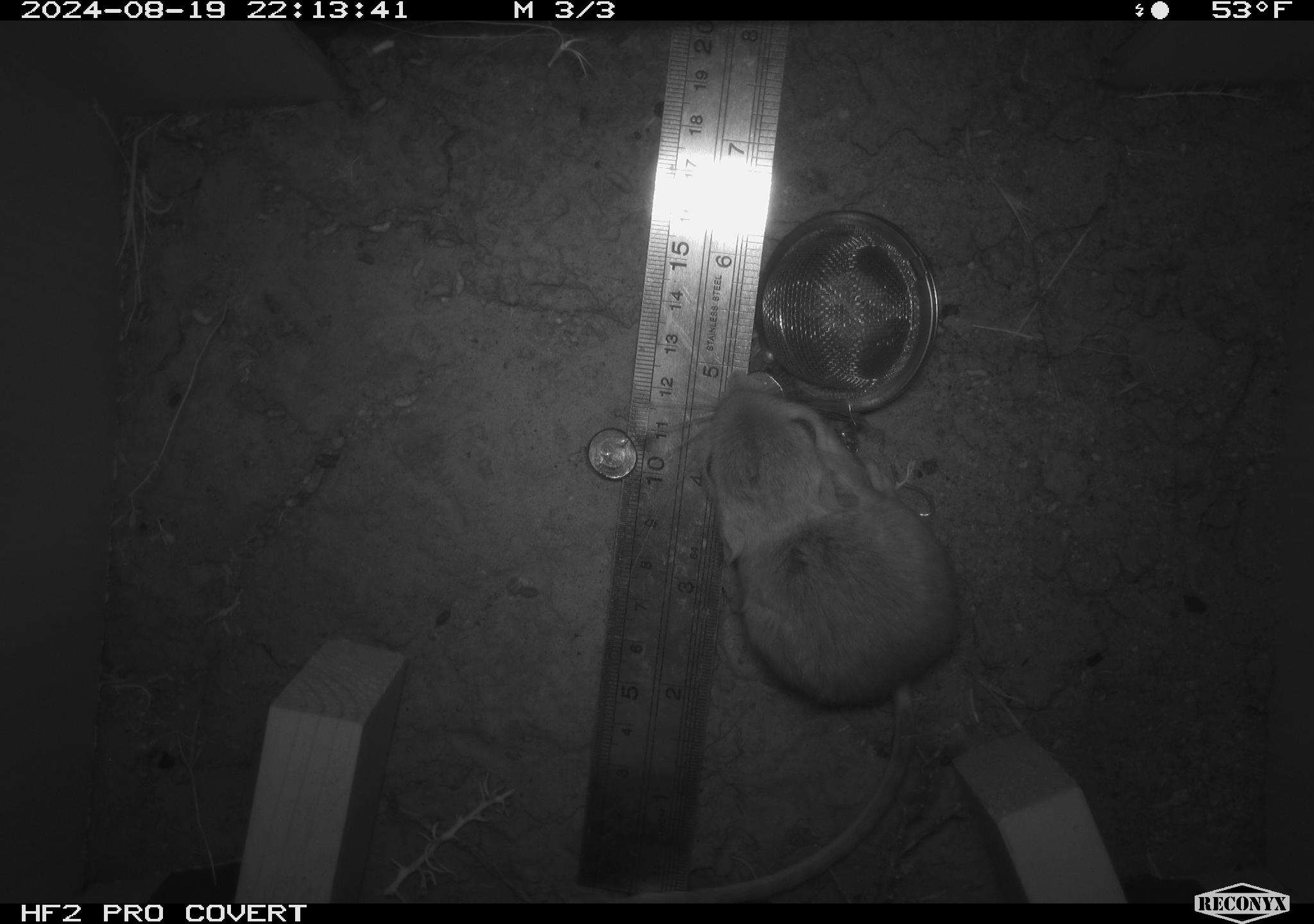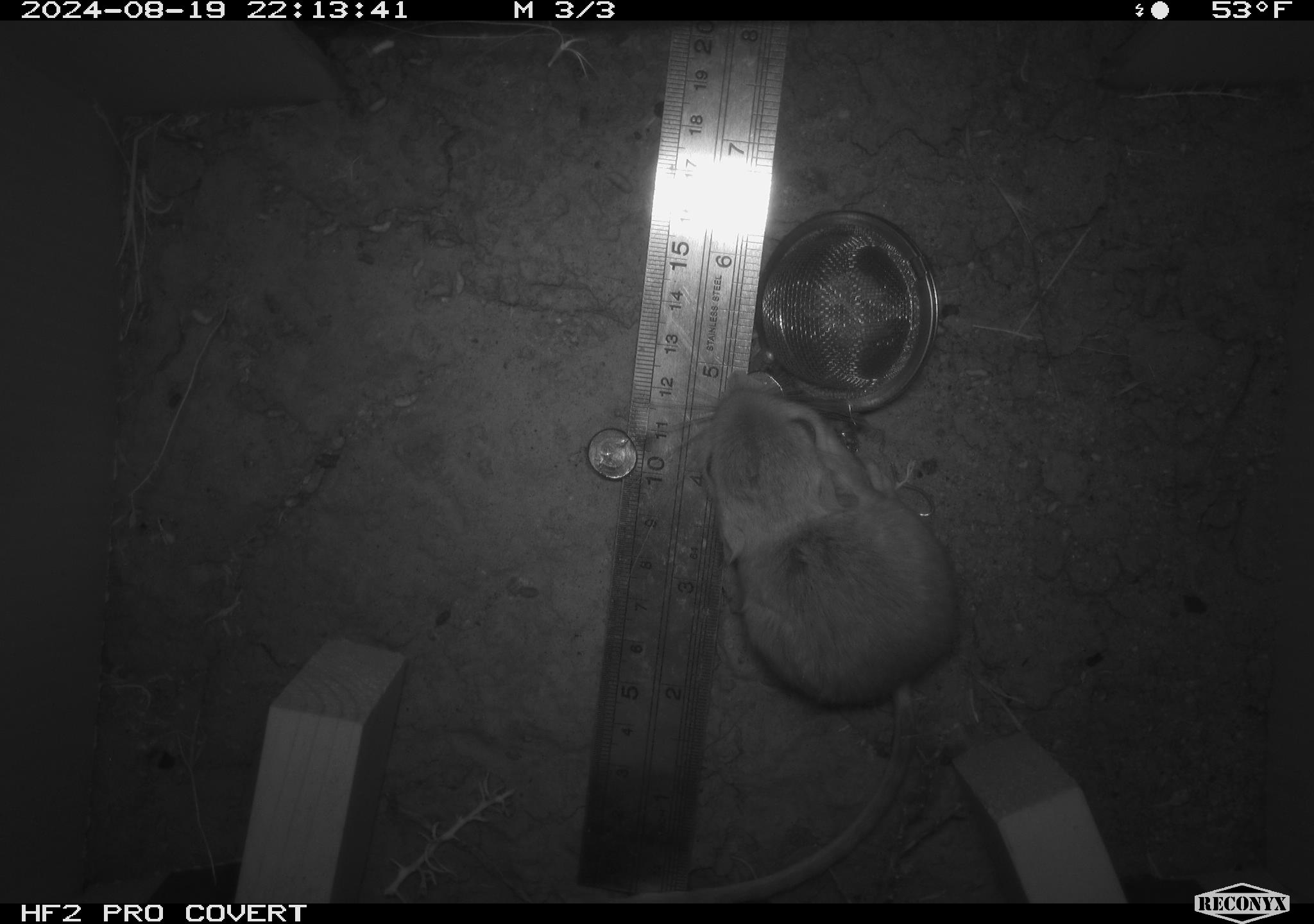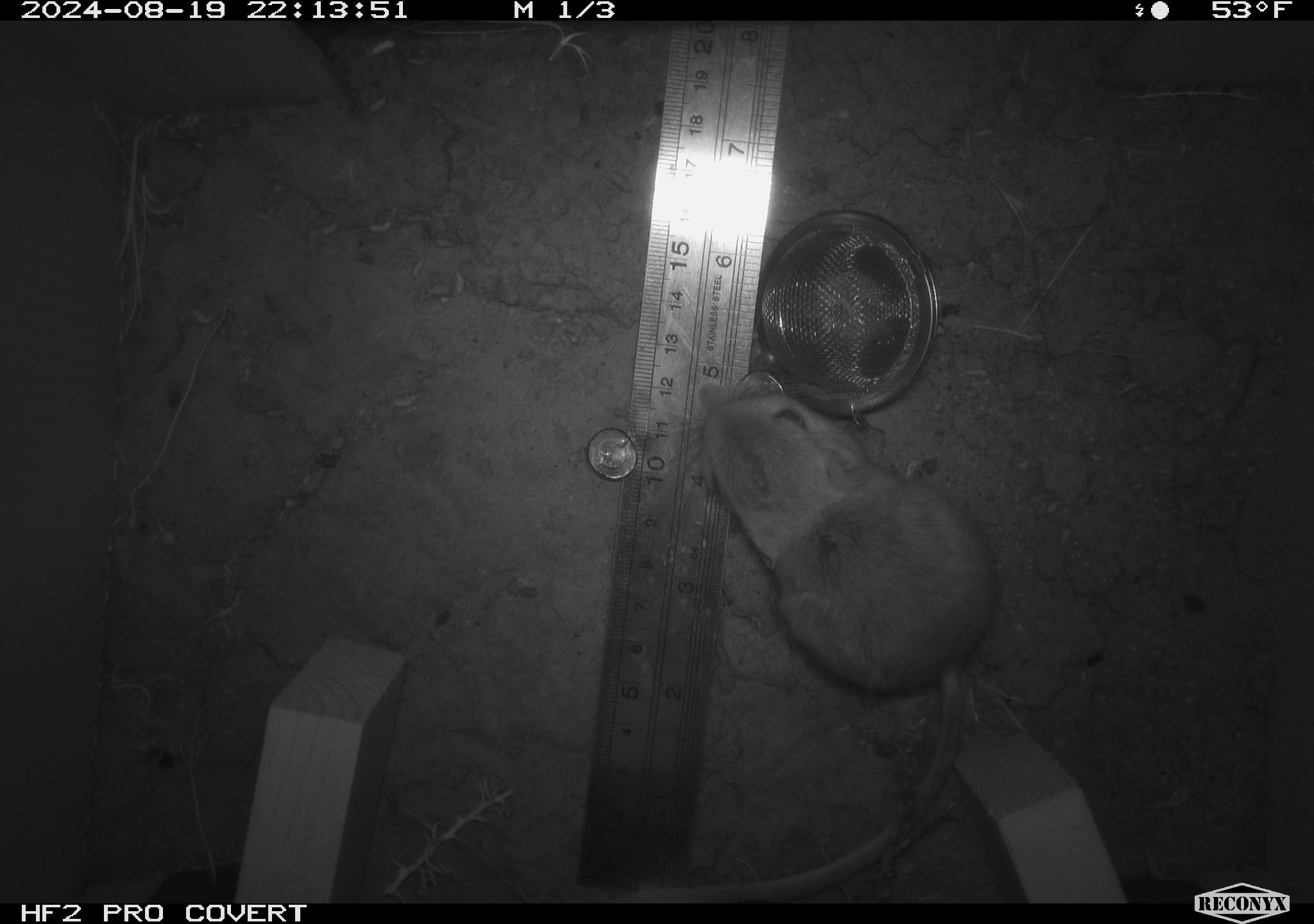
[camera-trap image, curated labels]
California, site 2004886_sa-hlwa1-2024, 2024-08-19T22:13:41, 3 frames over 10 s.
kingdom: Animalia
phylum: Chordata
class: Mammalia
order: Rodentia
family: Heteromyidae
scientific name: Heteromyidae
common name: kangaroo rats and pocket mice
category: heteromyidae family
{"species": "heteromyidae family (kangaroo rats and pocket mice) (Heteromyidae)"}